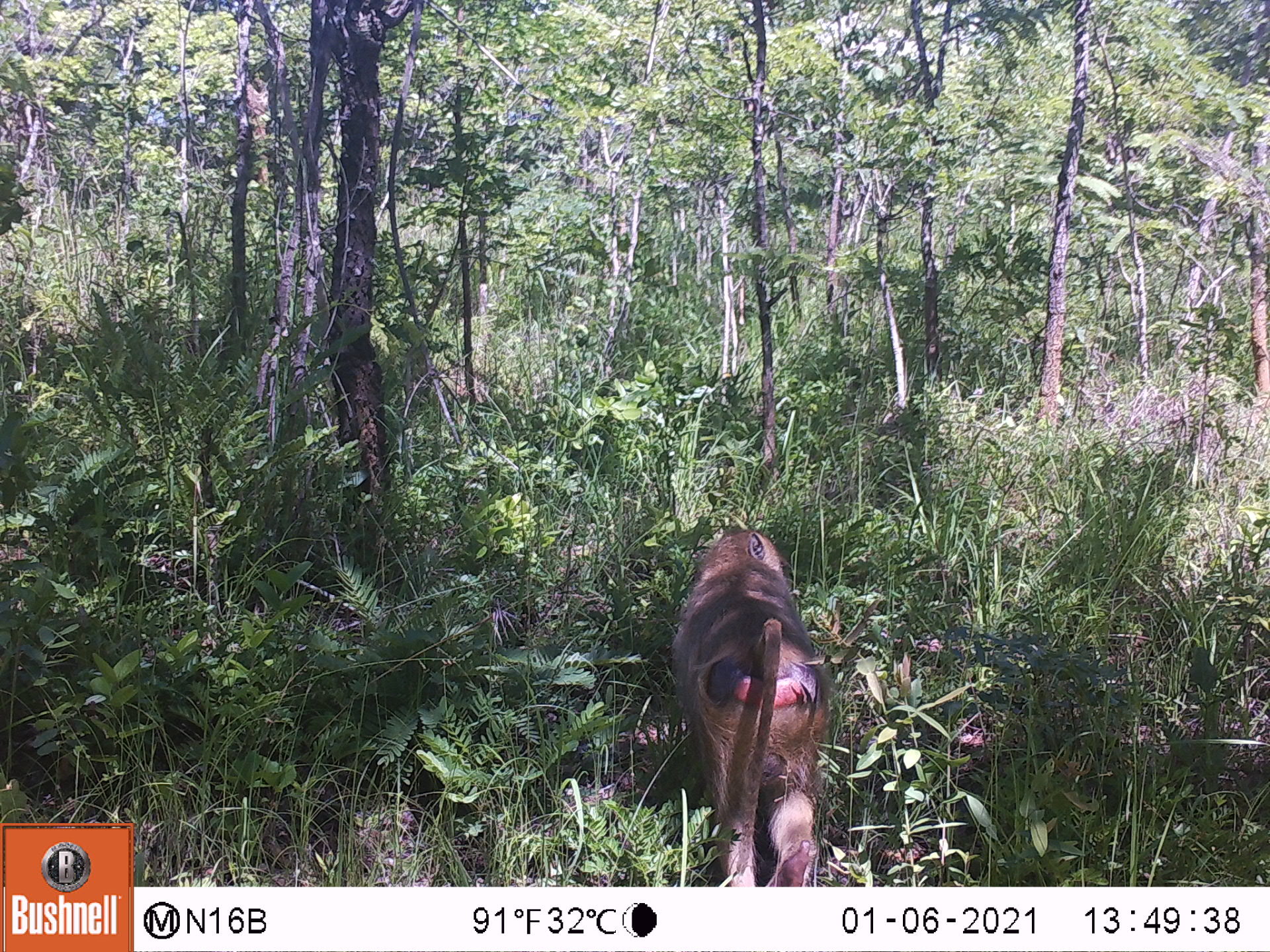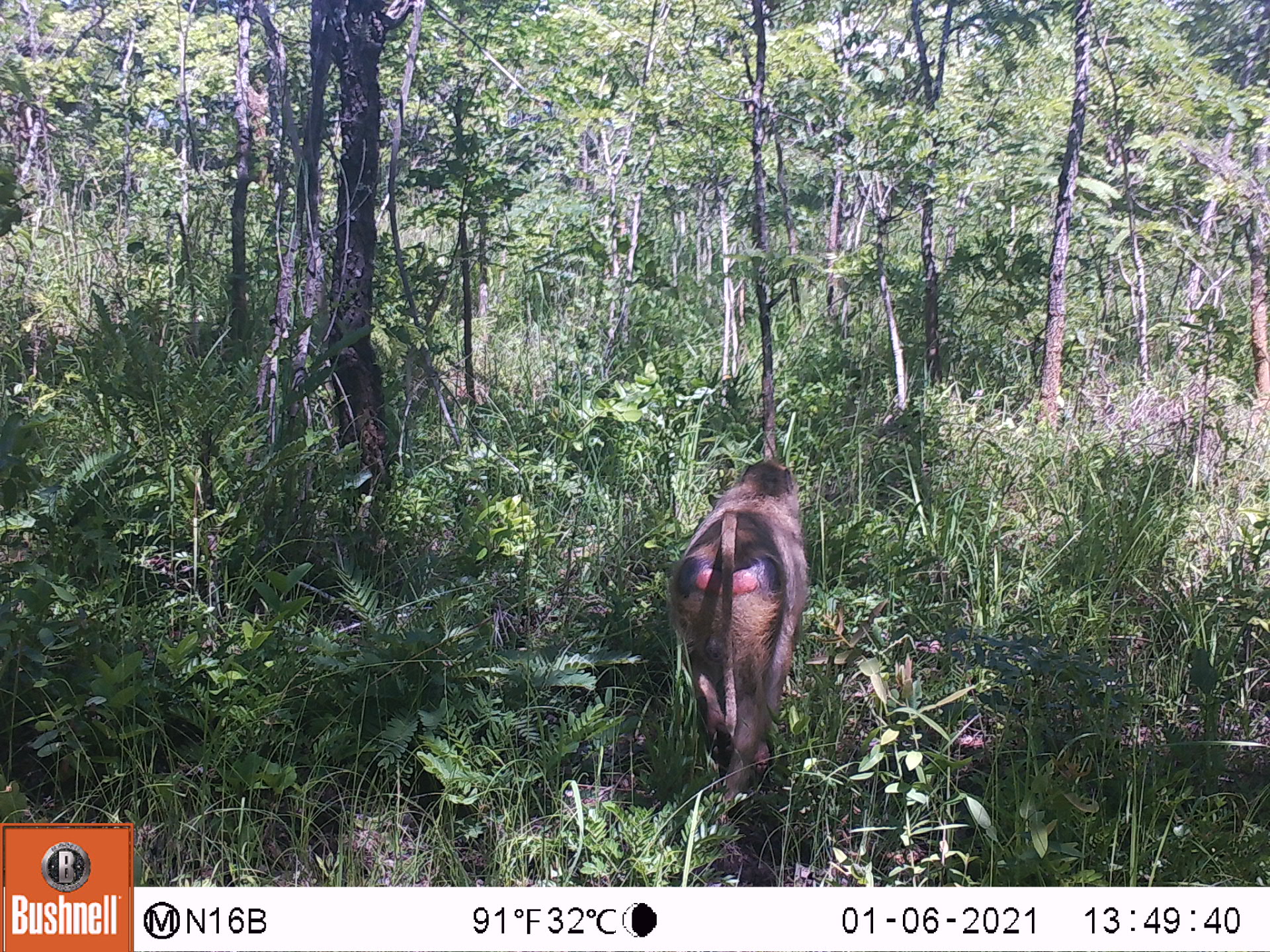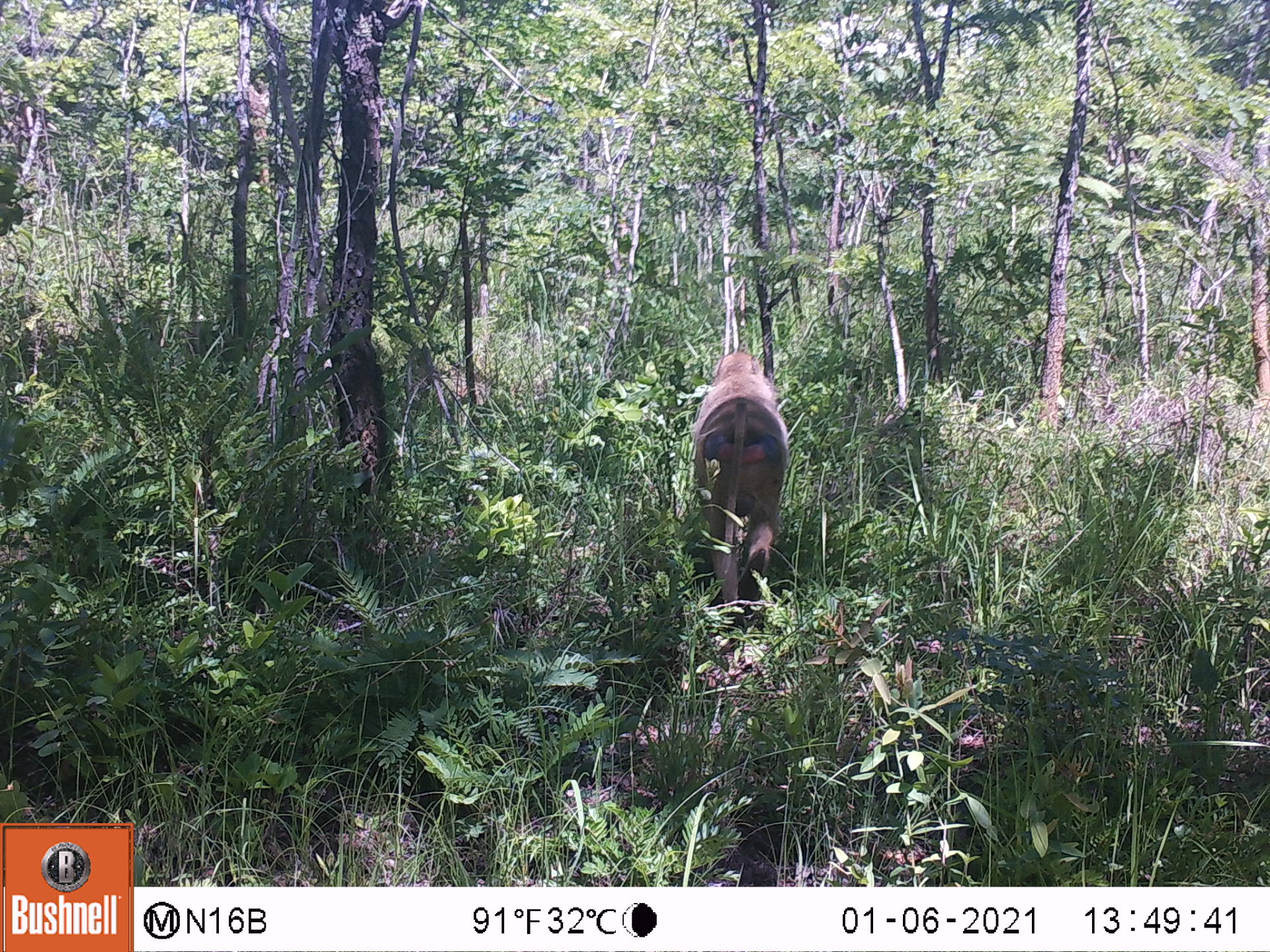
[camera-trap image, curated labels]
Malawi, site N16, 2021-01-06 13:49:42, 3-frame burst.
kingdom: Animalia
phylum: Chordata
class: Mammalia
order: Primates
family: Cercopithecidae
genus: Papio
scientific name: Papio cynocephalus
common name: yellow baboon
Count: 1.